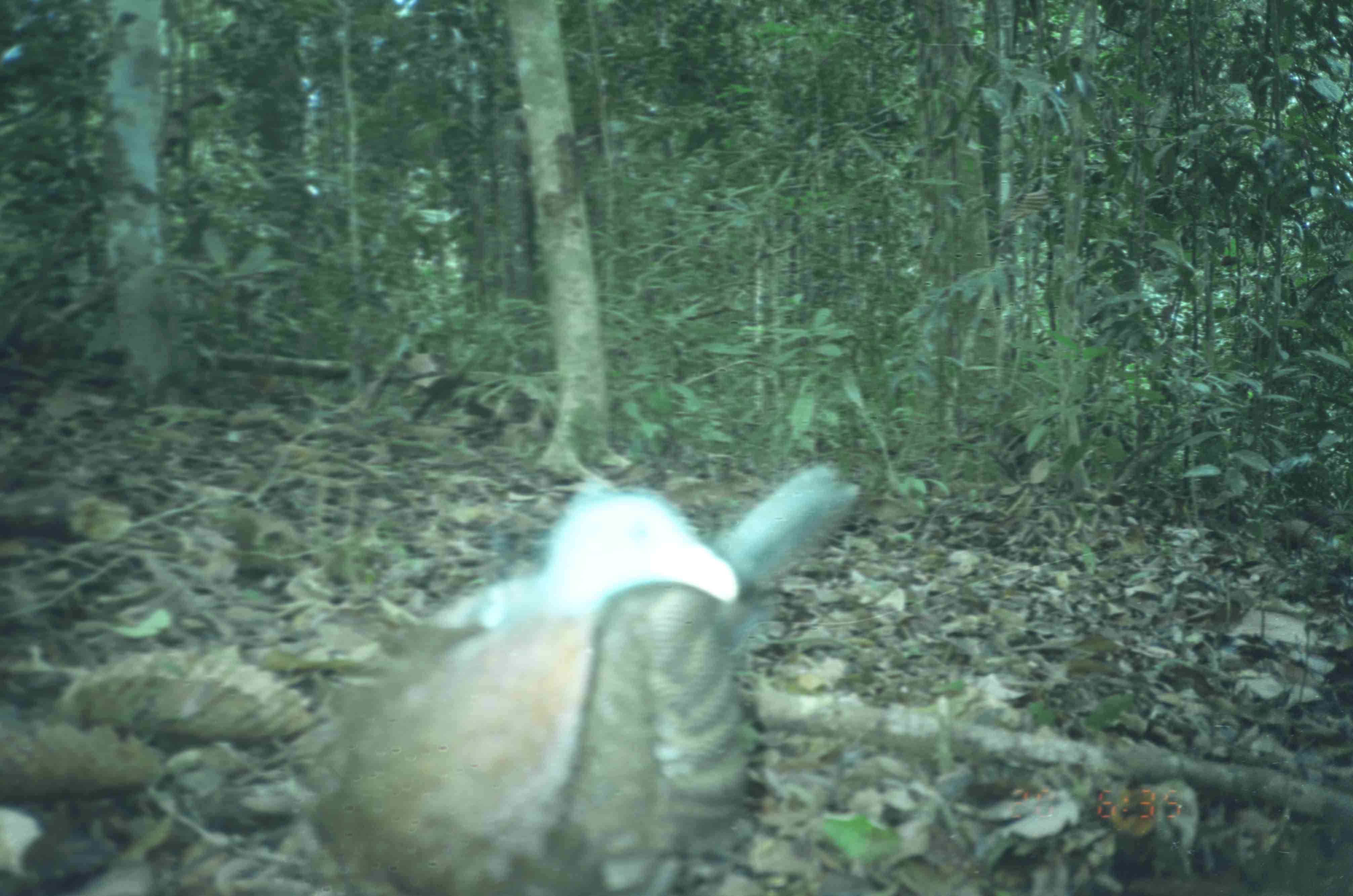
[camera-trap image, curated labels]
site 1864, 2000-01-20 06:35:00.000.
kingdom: Animalia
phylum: Chordata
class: Aves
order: Galliformes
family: Phasianidae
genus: Argusianus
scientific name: Argusianus argus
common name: great argus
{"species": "Argusianus argus (great argus)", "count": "1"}